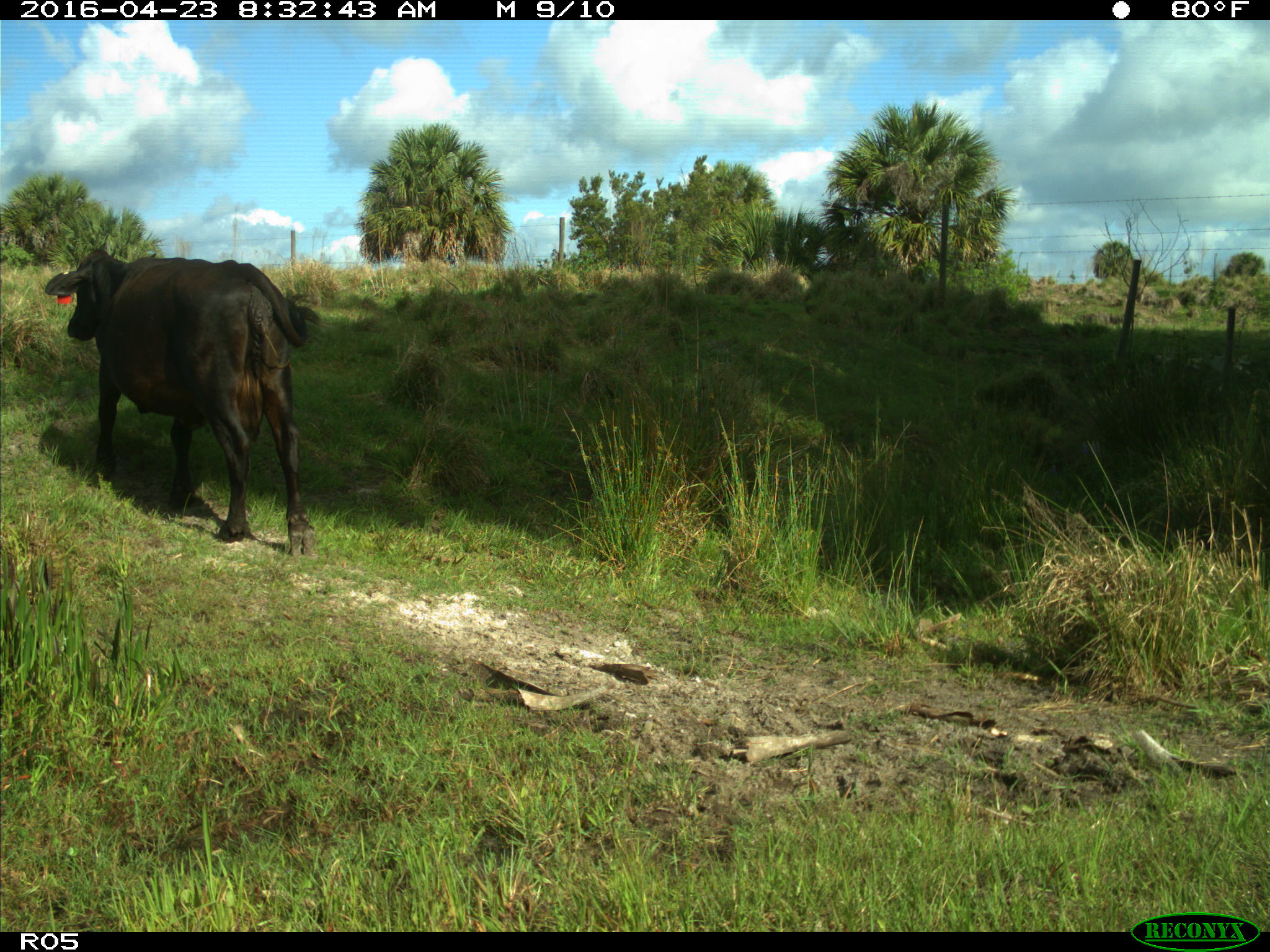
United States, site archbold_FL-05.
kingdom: Animalia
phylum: Chordata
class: Mammalia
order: Artiodactyla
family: Bovidae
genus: Bos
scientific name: Bos taurus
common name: domestic cow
Bos taurus (domestic cow).